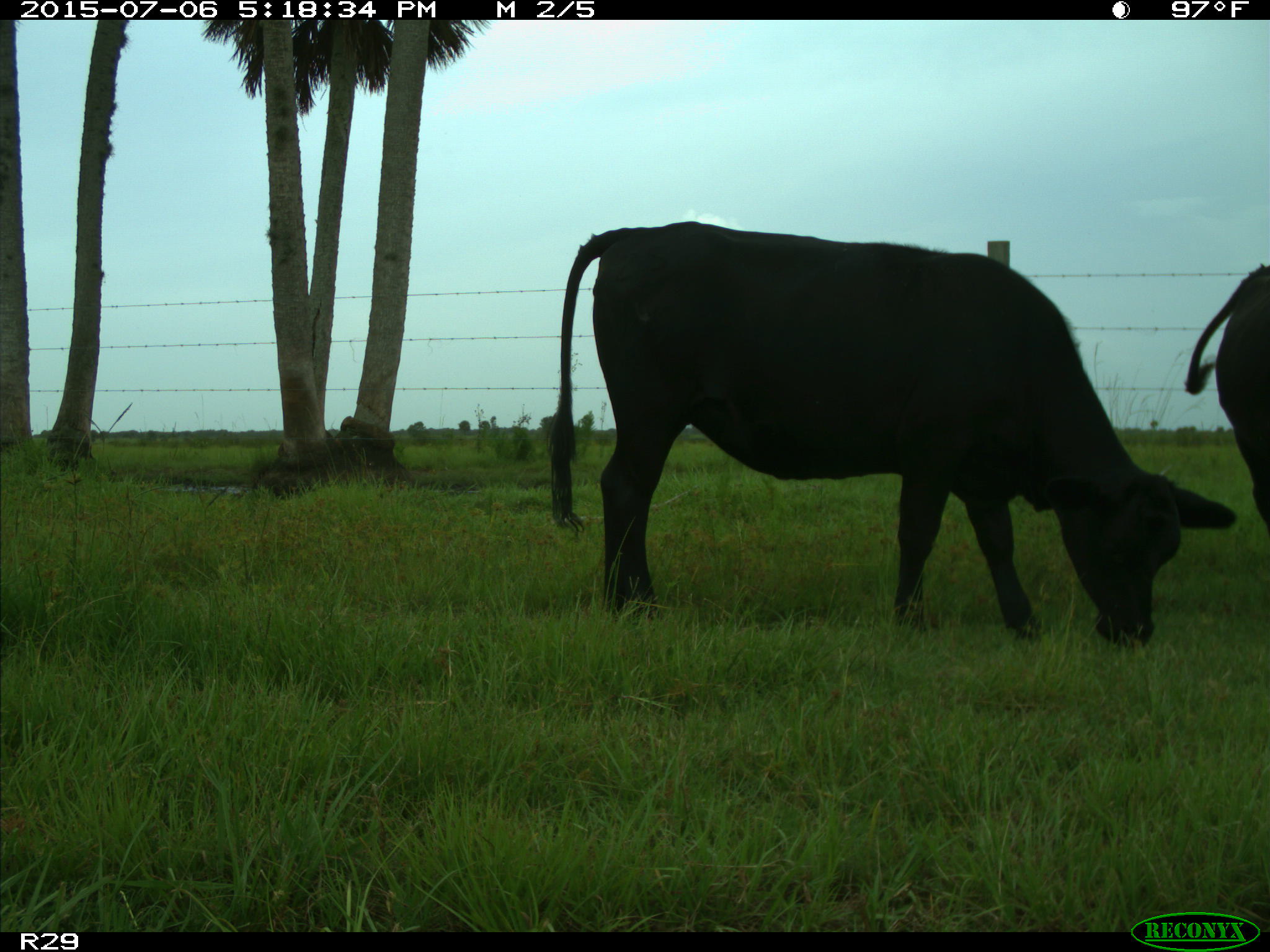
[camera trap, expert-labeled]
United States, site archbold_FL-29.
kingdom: Animalia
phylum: Chordata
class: Mammalia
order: Artiodactyla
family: Bovidae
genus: Bos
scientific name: Bos taurus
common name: domestic cow